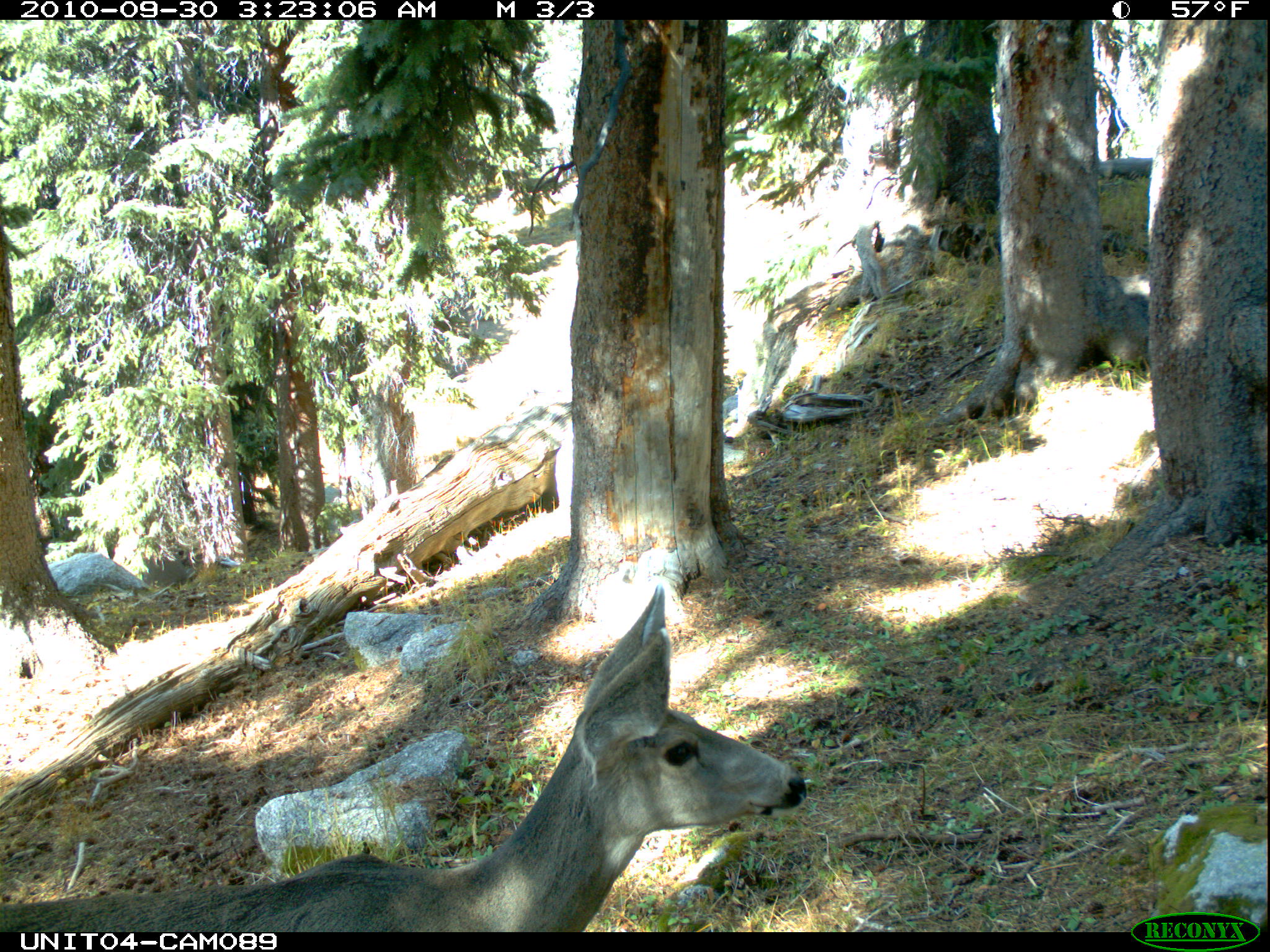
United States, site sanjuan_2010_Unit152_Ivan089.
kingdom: Animalia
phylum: Chordata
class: Mammalia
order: Artiodactyla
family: Cervidae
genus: Odocoileus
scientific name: Odocoileus hemionus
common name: mule deer